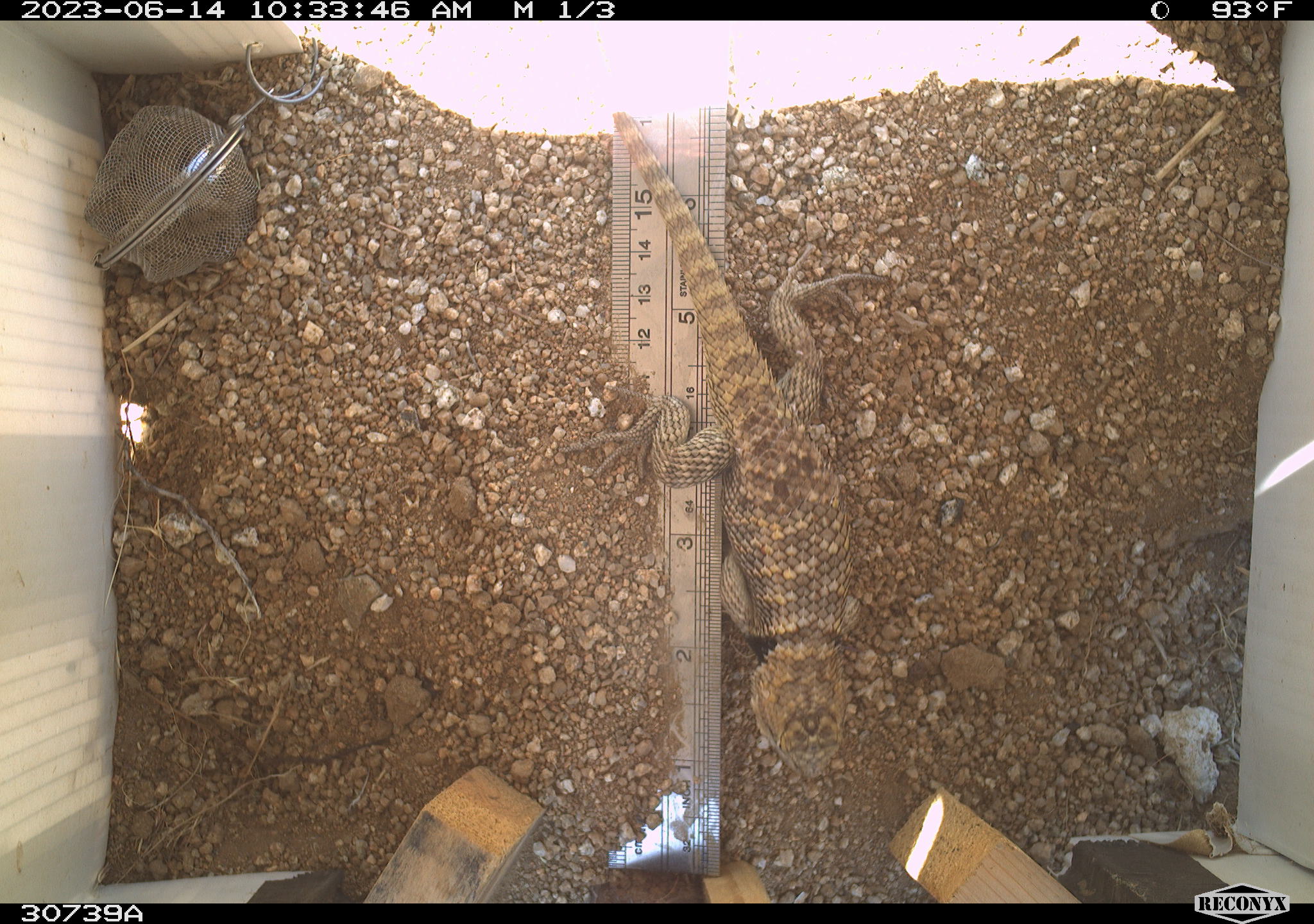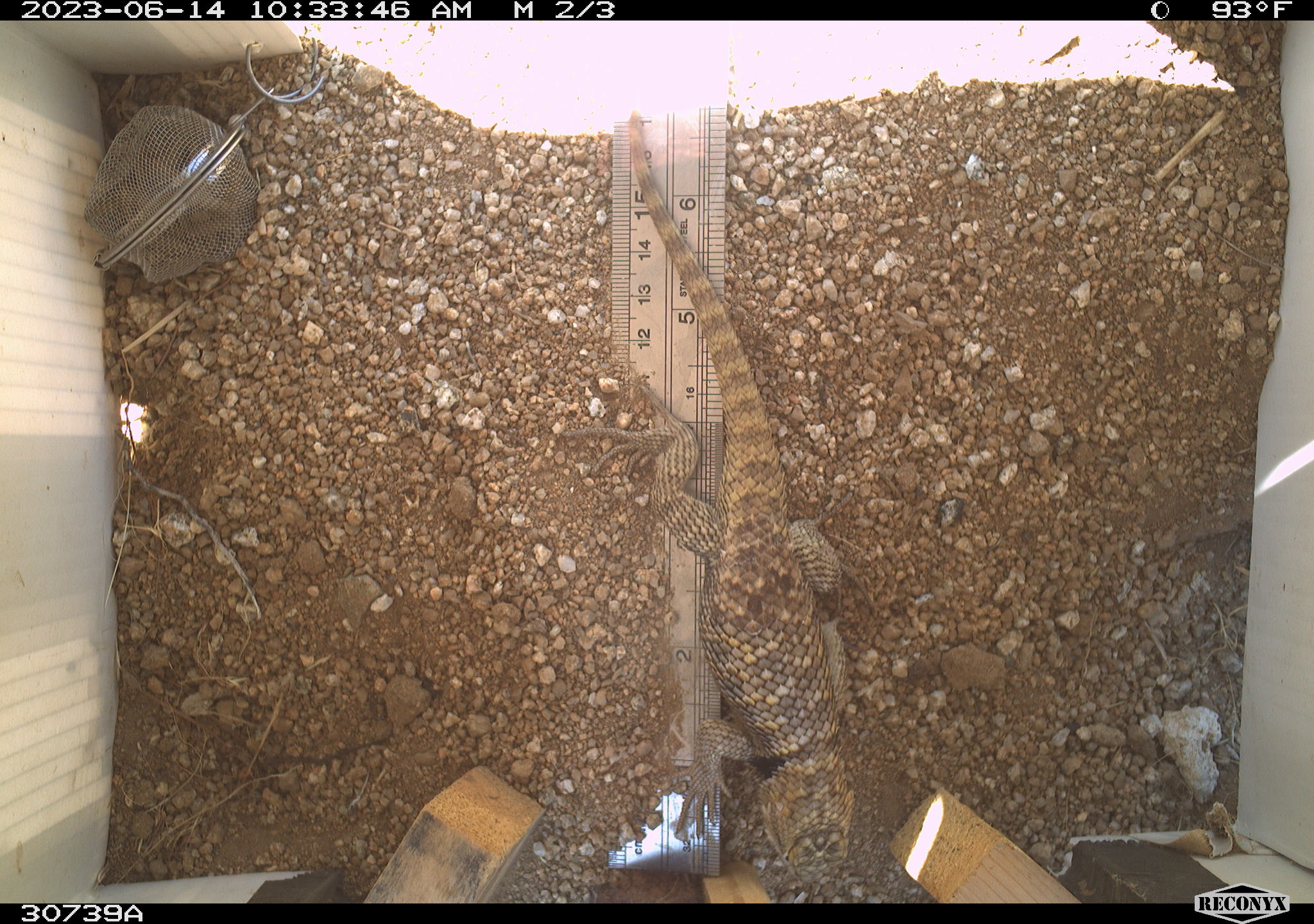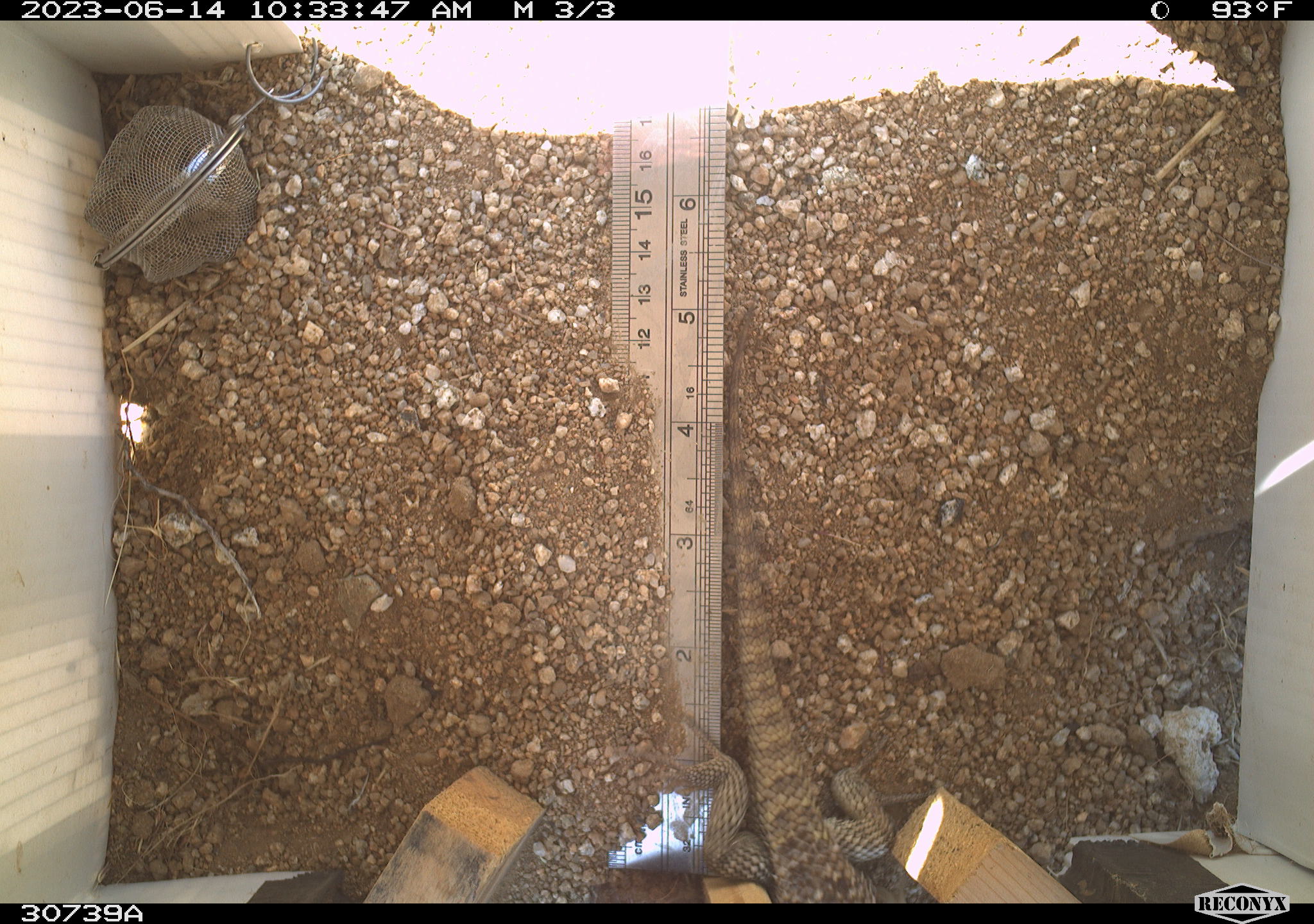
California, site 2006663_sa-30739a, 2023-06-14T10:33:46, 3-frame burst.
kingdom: Animalia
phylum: Chordata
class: Reptilia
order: Squamata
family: Phrynosomatidae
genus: Sceloporus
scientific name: Sceloporus uniformis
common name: yellow-backed spiny lizard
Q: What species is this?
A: Yellow-backed spiny lizard (Sceloporus uniformis).